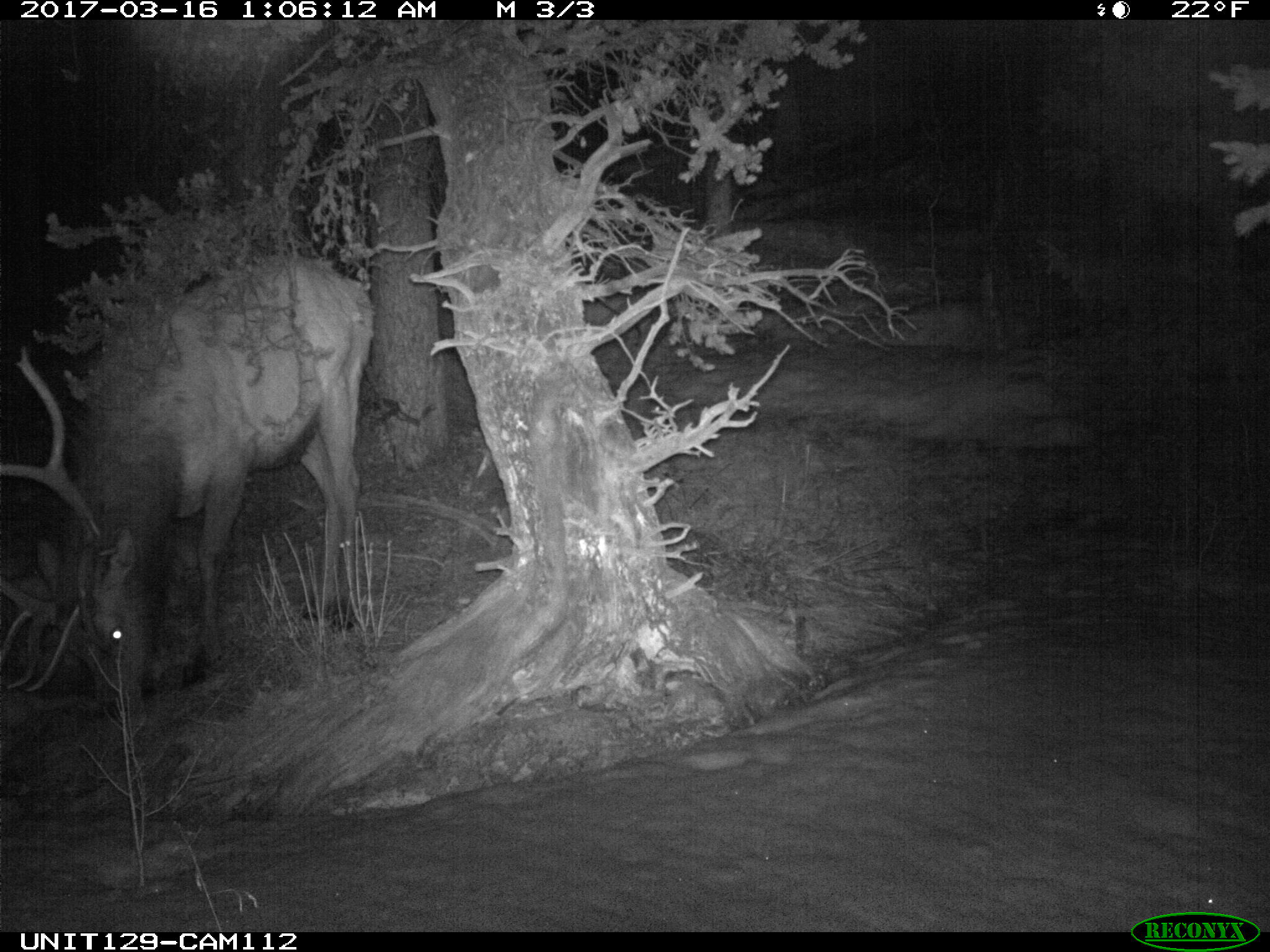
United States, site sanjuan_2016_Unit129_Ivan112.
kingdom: Animalia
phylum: Chordata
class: Mammalia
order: Artiodactyla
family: Cervidae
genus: Cervus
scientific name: Cervus elaphus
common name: red deer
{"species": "Cervus elaphus (red deer)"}